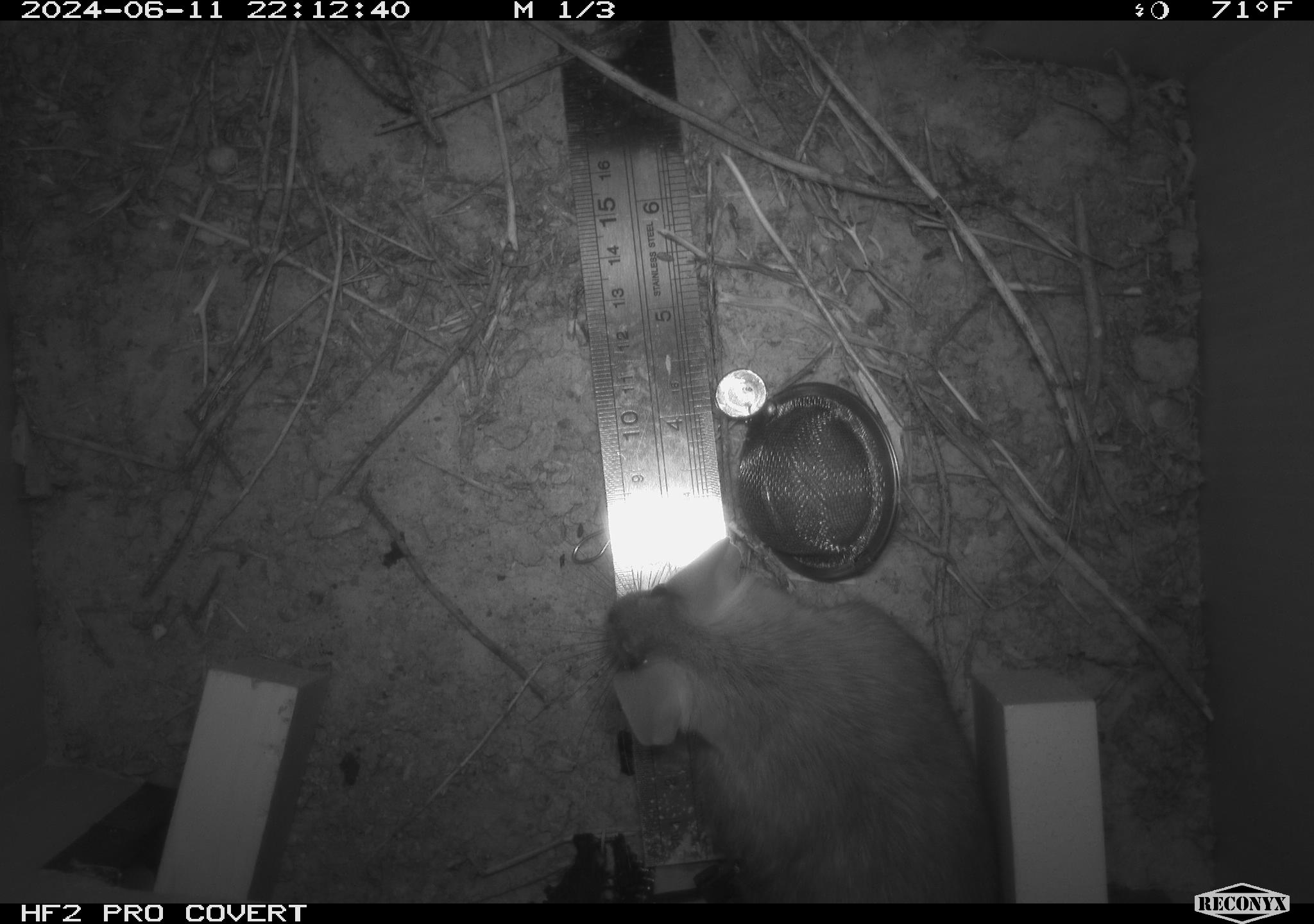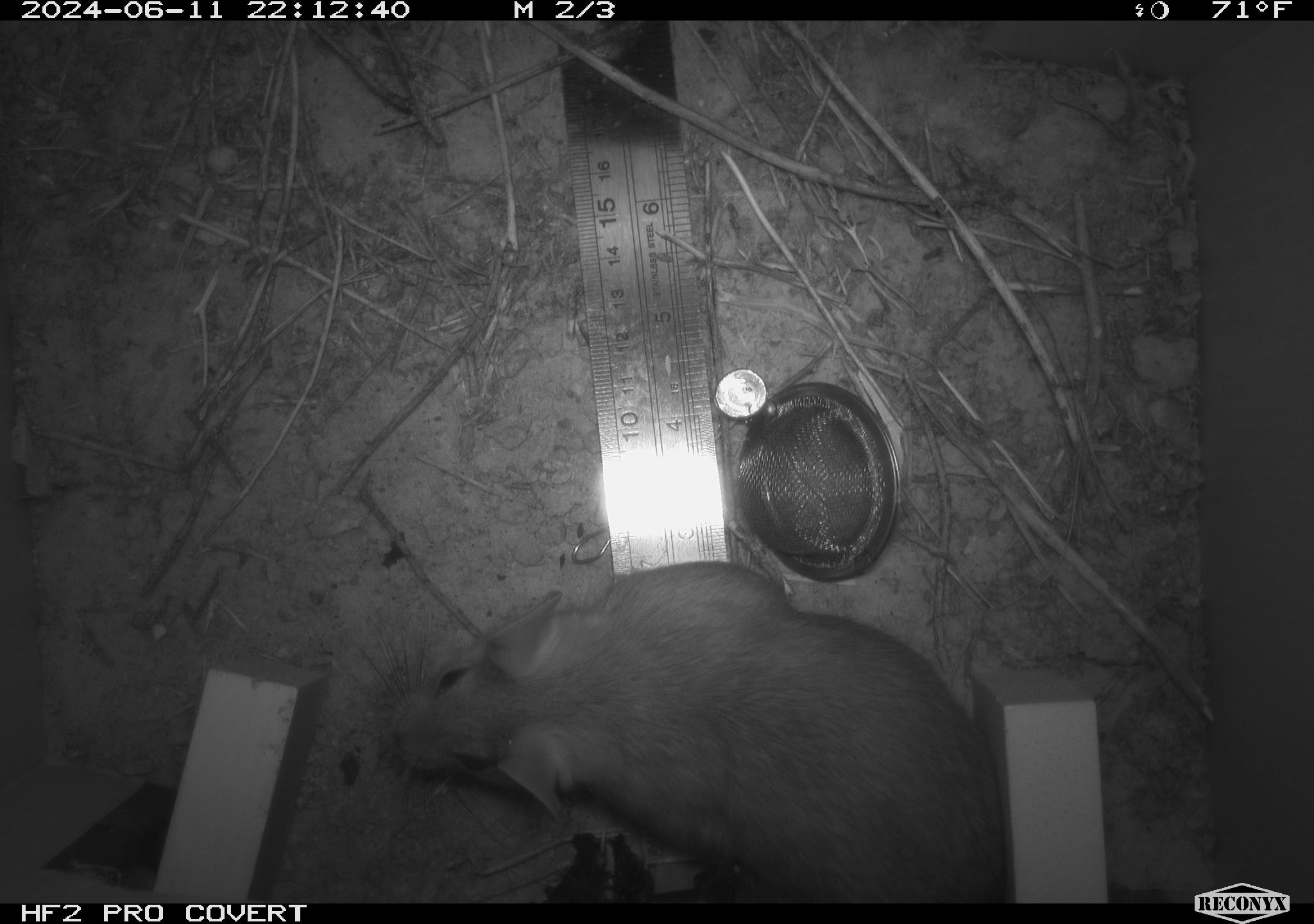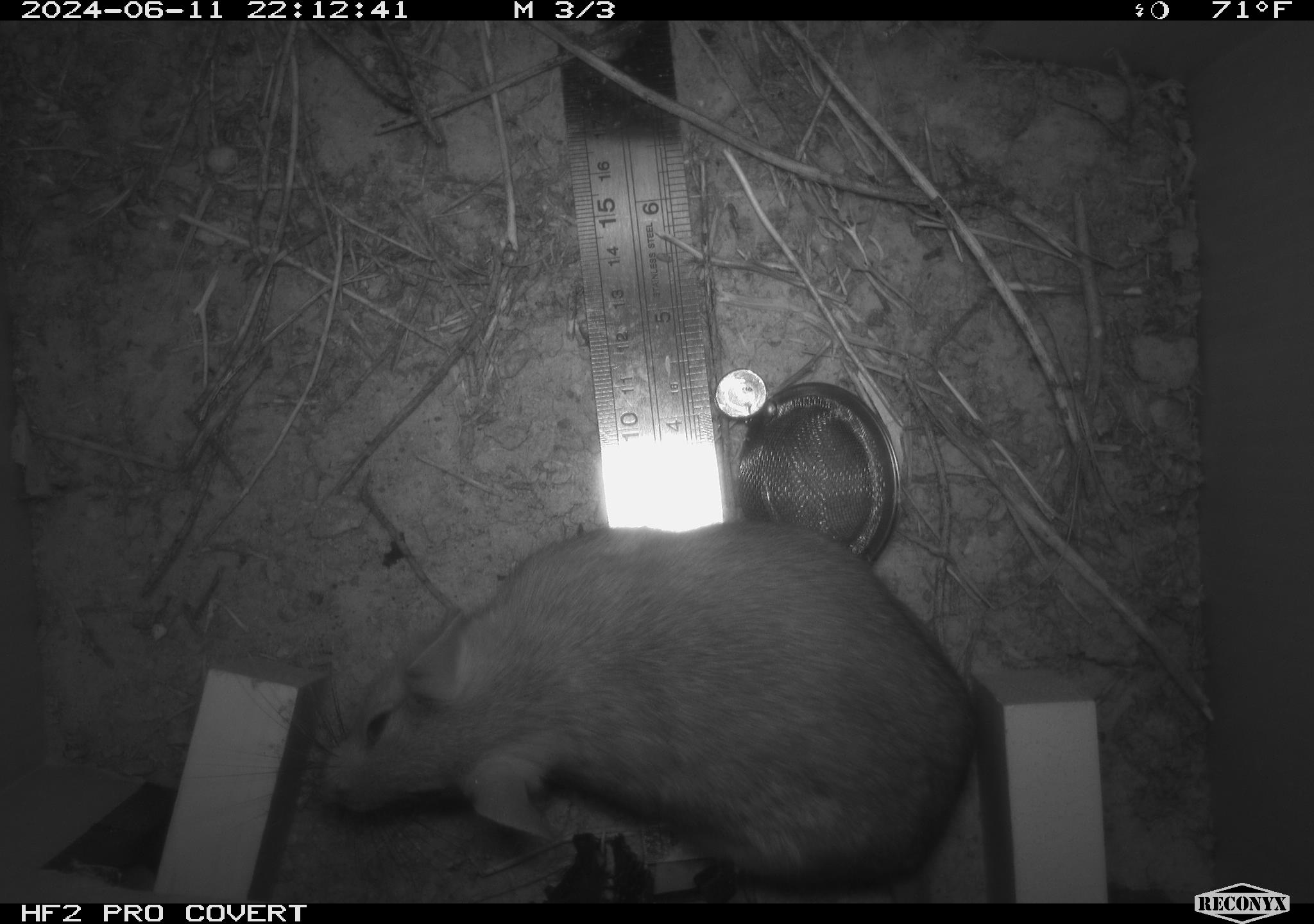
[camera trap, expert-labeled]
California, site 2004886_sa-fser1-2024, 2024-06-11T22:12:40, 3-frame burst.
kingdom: Animalia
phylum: Chordata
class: Mammalia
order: Rodentia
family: Sciuridae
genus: Neotamias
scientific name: Neotamias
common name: western chipmunks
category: neotamias species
Neotamias species (western chipmunks) (Neotamias).